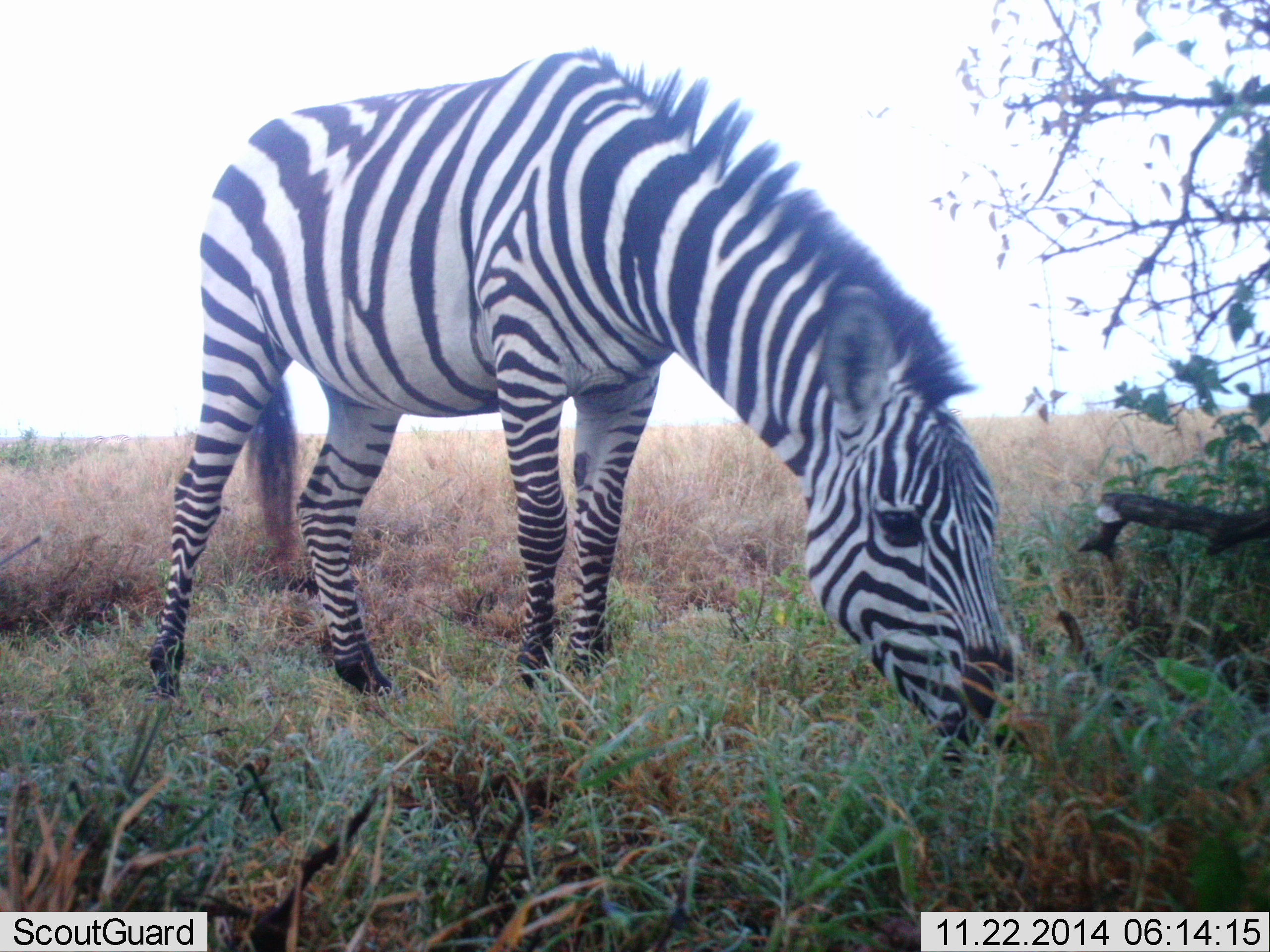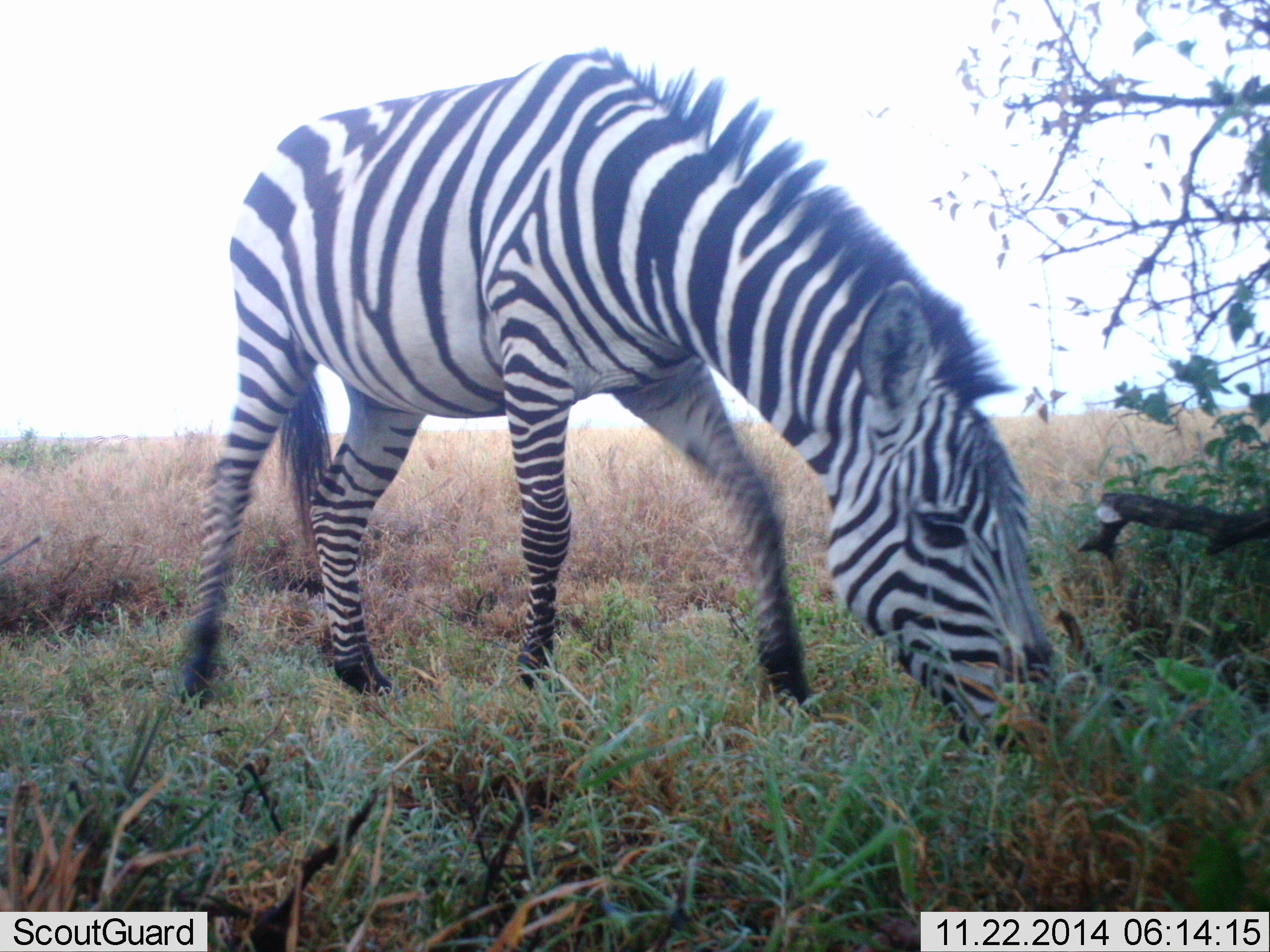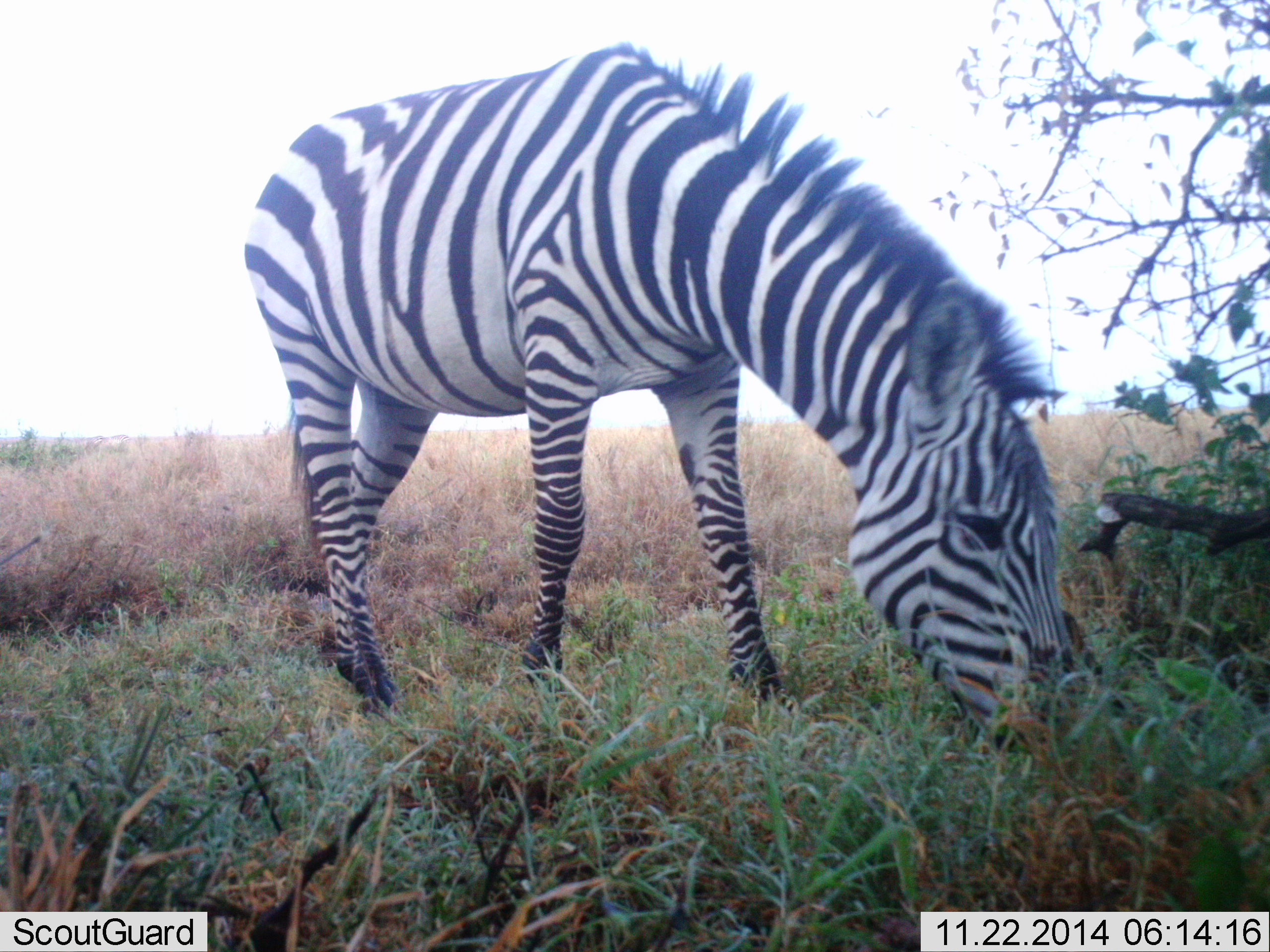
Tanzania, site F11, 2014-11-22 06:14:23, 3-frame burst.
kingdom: Animalia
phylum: Chordata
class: Mammalia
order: Perissodactyla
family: Equidae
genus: Equus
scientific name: Equus quagga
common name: plains zebra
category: zebra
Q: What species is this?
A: Zebra (plains zebra) (Equus quagga).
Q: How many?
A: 1.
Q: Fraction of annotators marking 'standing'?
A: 30%.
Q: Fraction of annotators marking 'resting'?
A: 0%.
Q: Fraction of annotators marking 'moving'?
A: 0%.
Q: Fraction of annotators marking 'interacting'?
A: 0%.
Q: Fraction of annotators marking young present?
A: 0%.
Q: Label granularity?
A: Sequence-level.